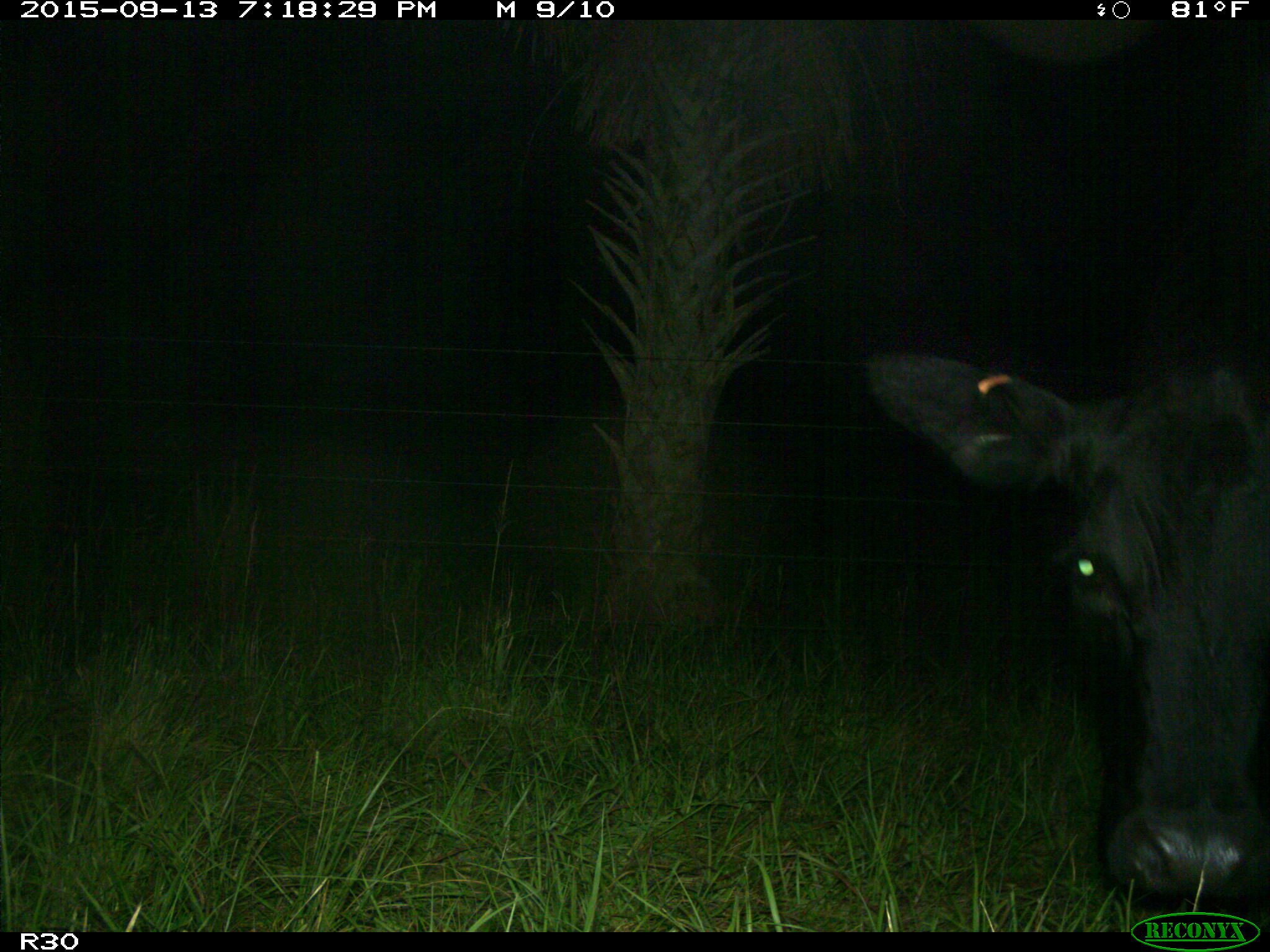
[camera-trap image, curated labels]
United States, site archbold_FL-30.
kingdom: Animalia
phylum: Chordata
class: Mammalia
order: Artiodactyla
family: Bovidae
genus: Bos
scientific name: Bos taurus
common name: domestic cow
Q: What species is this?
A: Bos taurus (domestic cow).